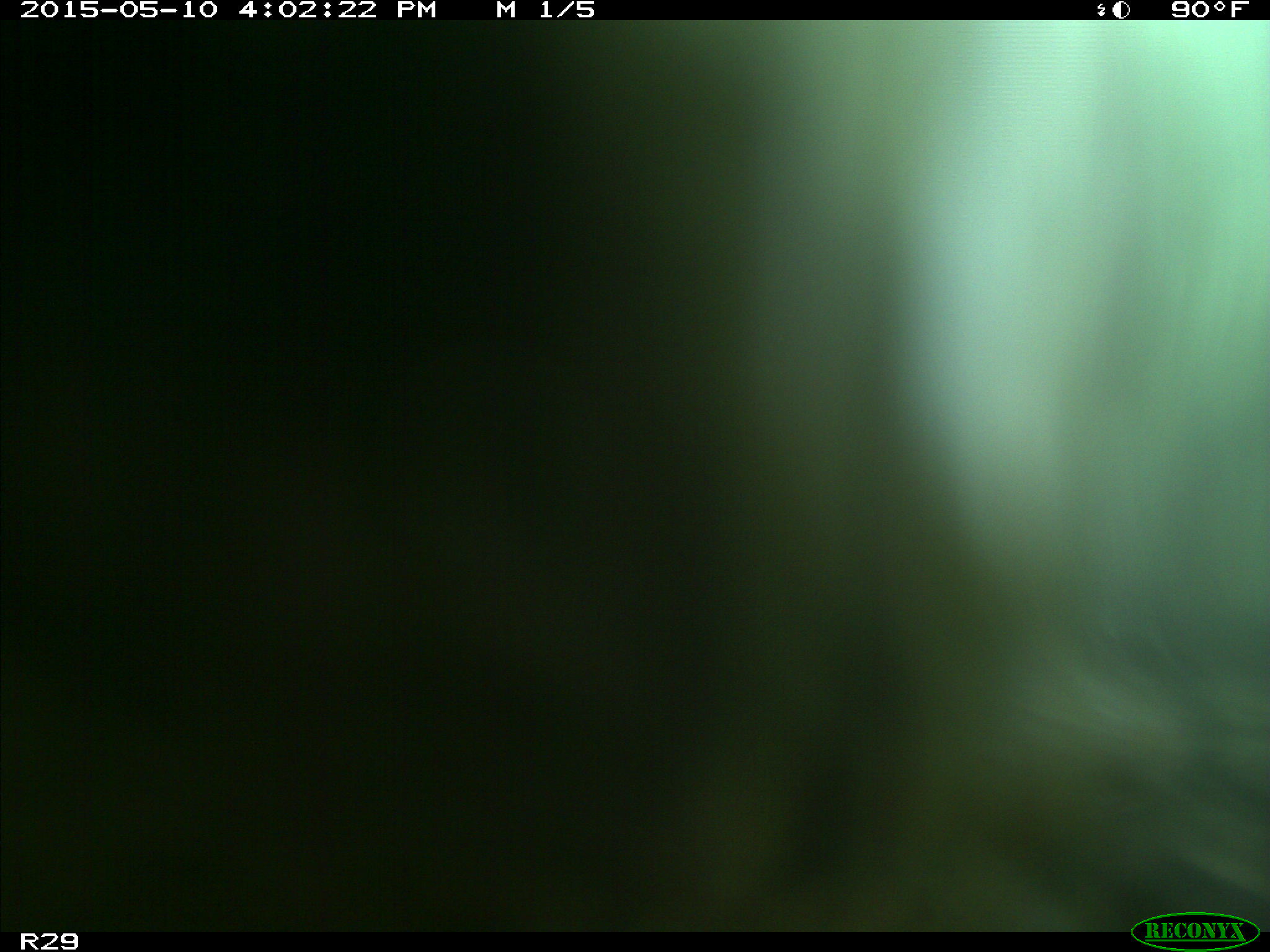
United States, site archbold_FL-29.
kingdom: Animalia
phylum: Chordata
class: Mammalia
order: Artiodactyla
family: Bovidae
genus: Bos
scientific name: Bos taurus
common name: domestic cow